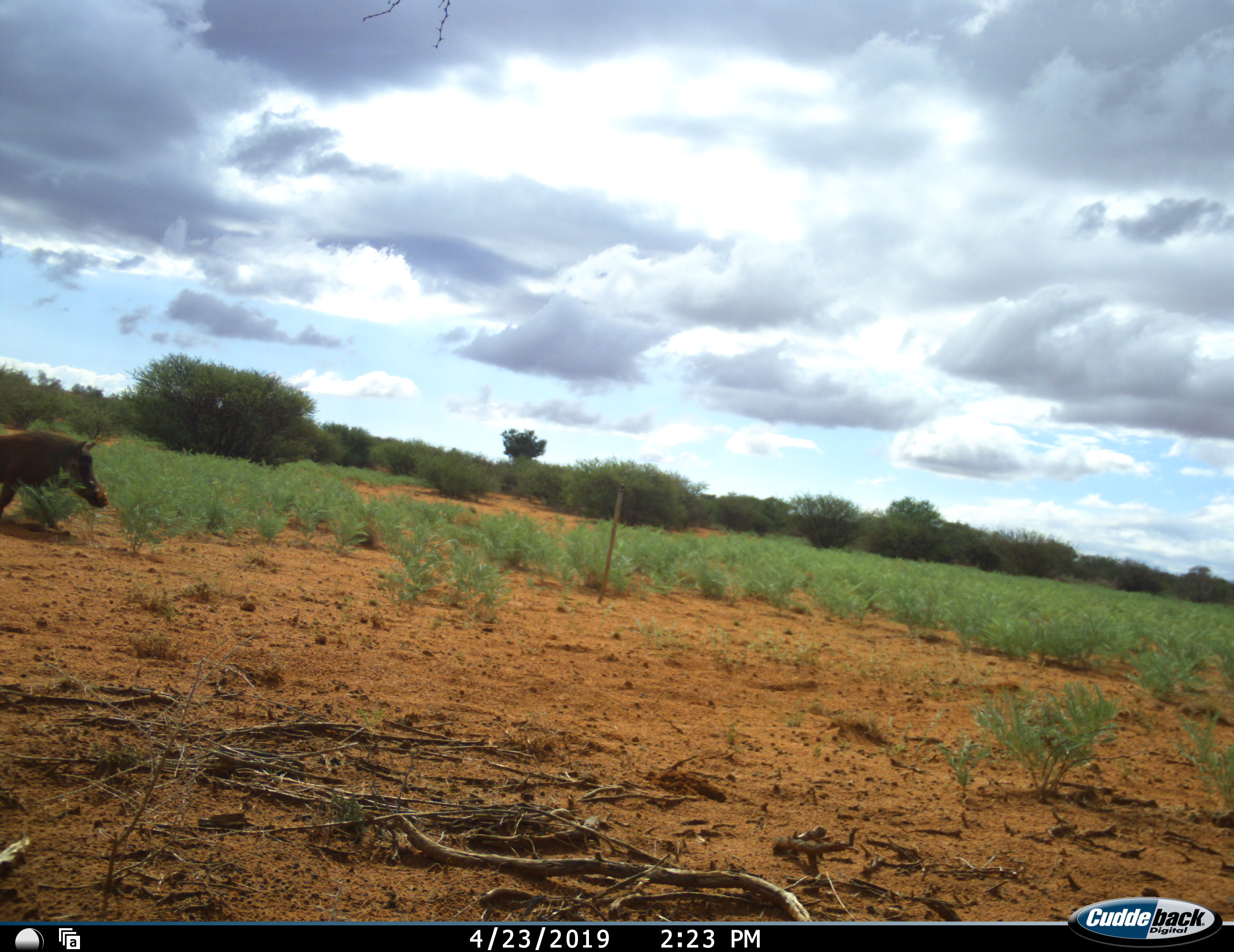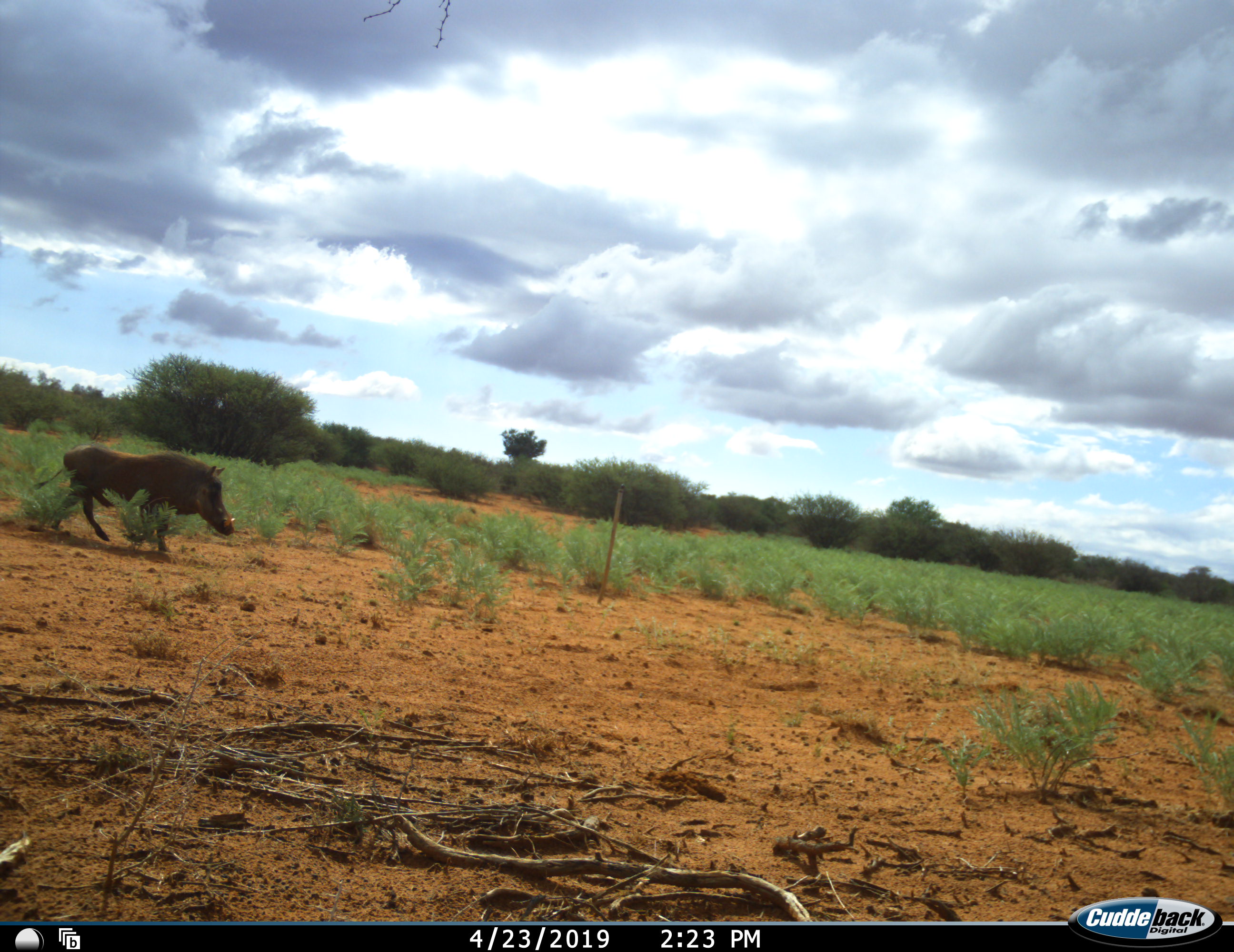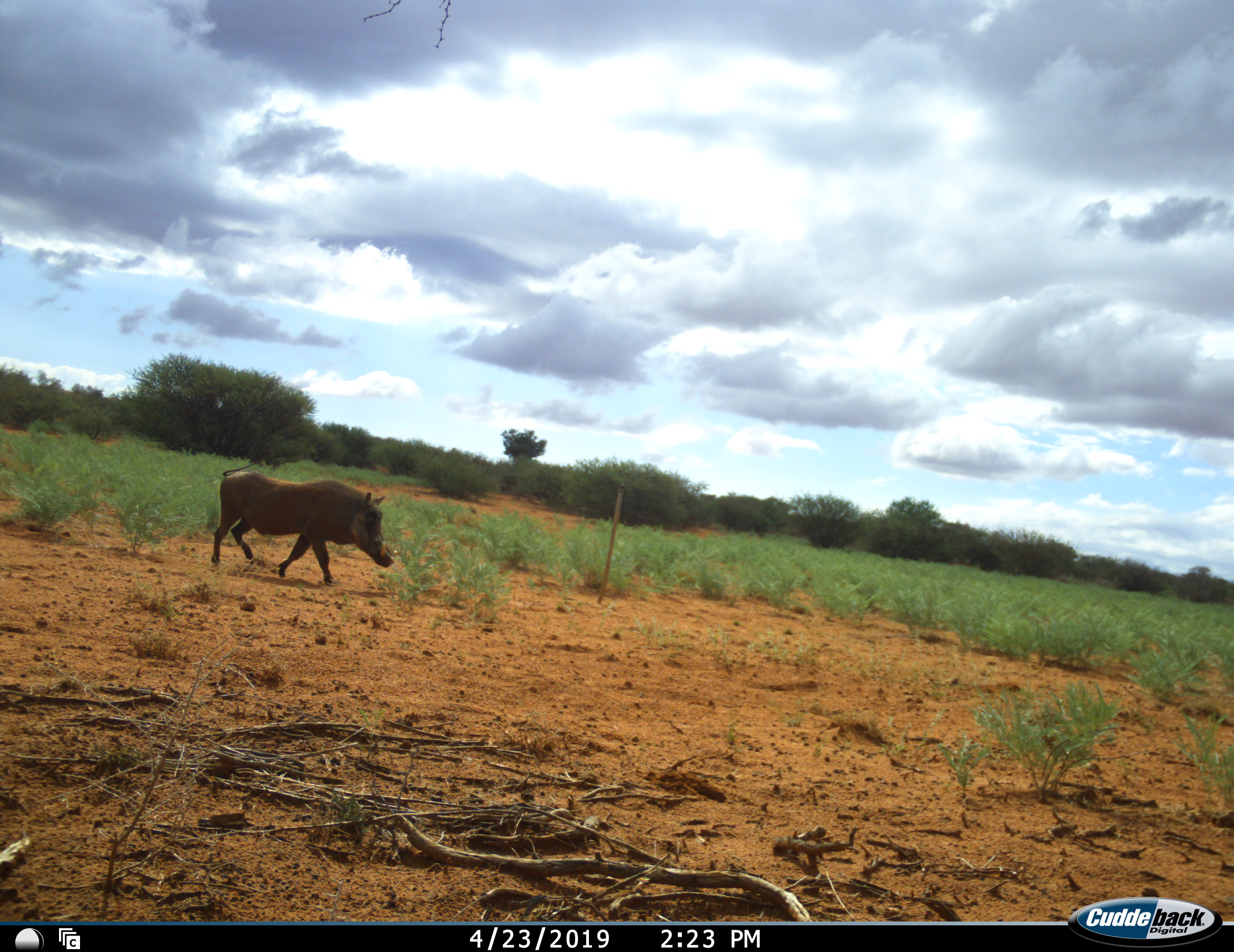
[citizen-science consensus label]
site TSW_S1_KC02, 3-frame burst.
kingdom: Animalia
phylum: Chordata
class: Mammalia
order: Artiodactyla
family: Suidae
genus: Phacochoerus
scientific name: Phacochoerus africanus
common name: warthog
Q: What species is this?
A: Warthog (Phacochoerus africanus).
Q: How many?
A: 1.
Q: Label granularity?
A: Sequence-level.